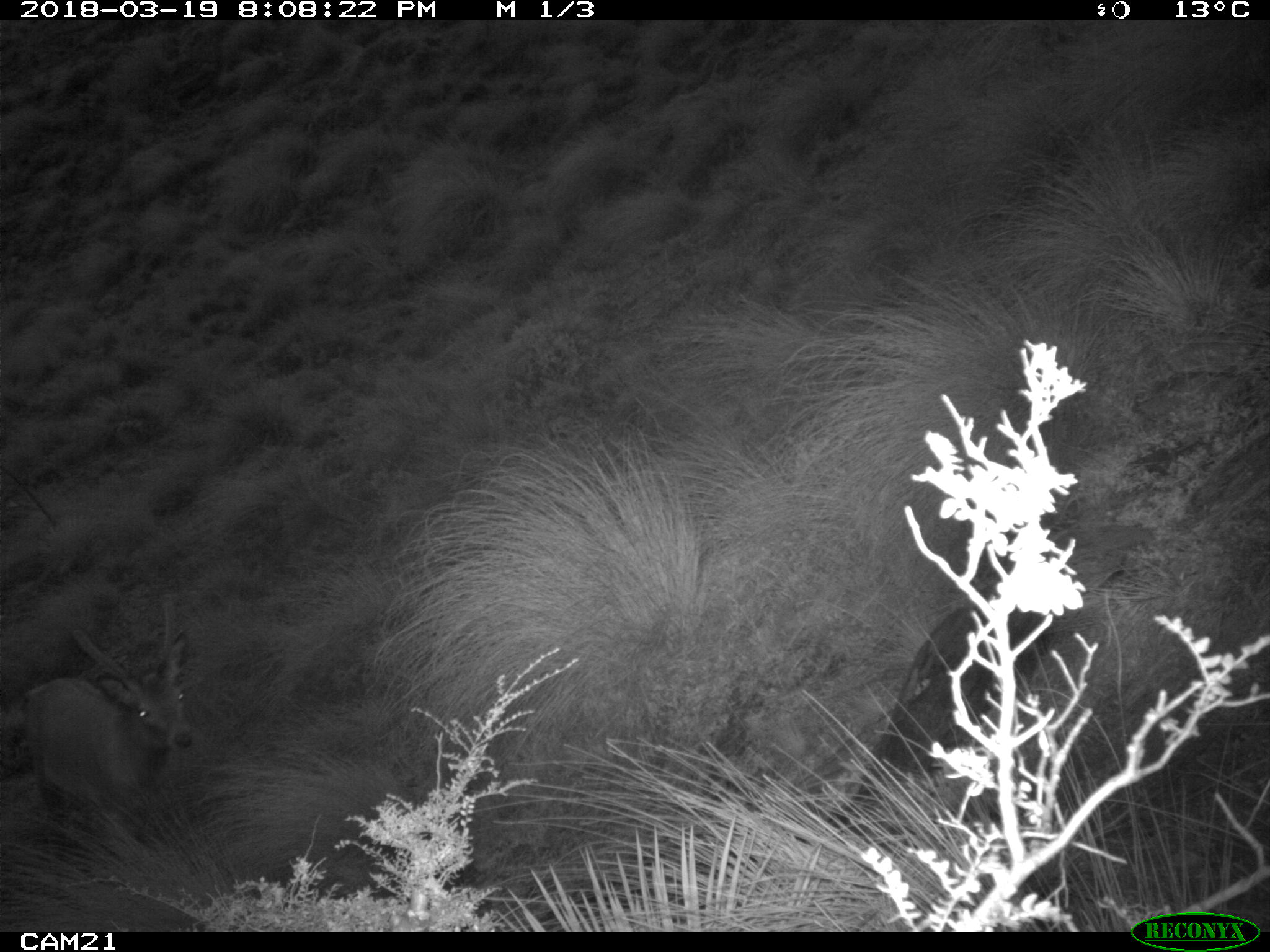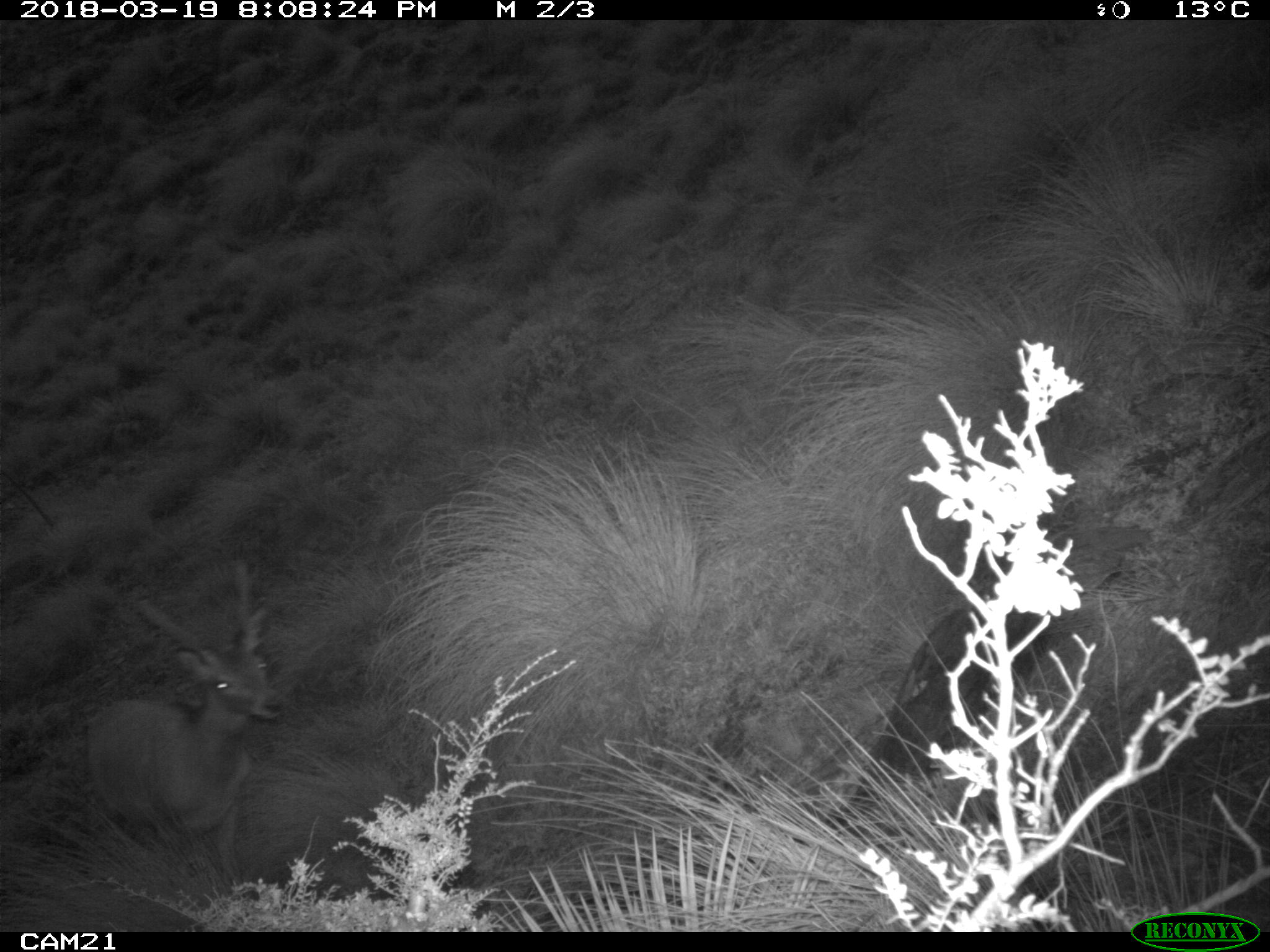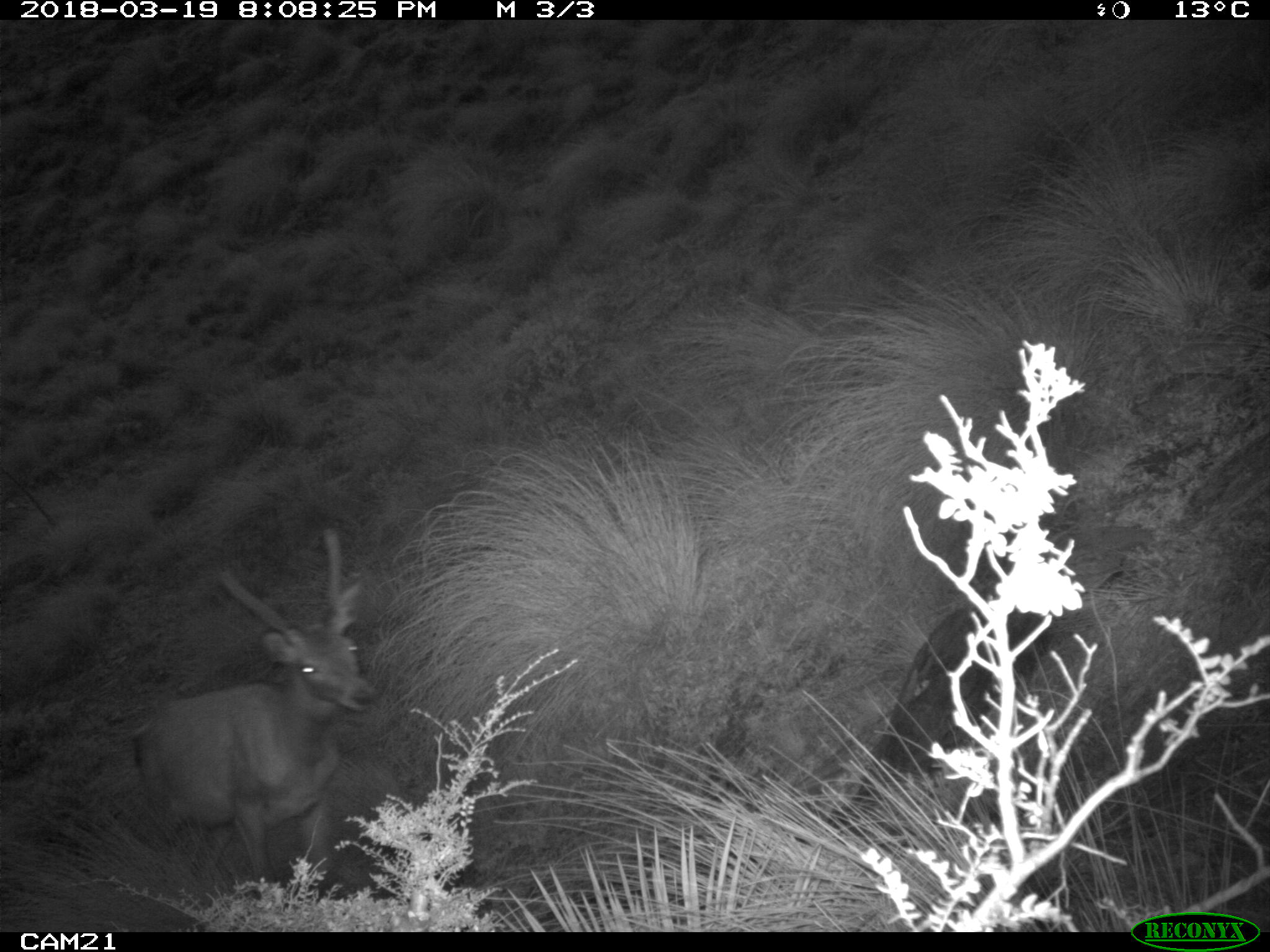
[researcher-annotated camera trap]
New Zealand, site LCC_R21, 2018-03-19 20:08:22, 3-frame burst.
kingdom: Animalia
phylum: Chordata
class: Mammalia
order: Artiodactyla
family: Cervidae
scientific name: Cervidae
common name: deer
Deer (Cervidae).